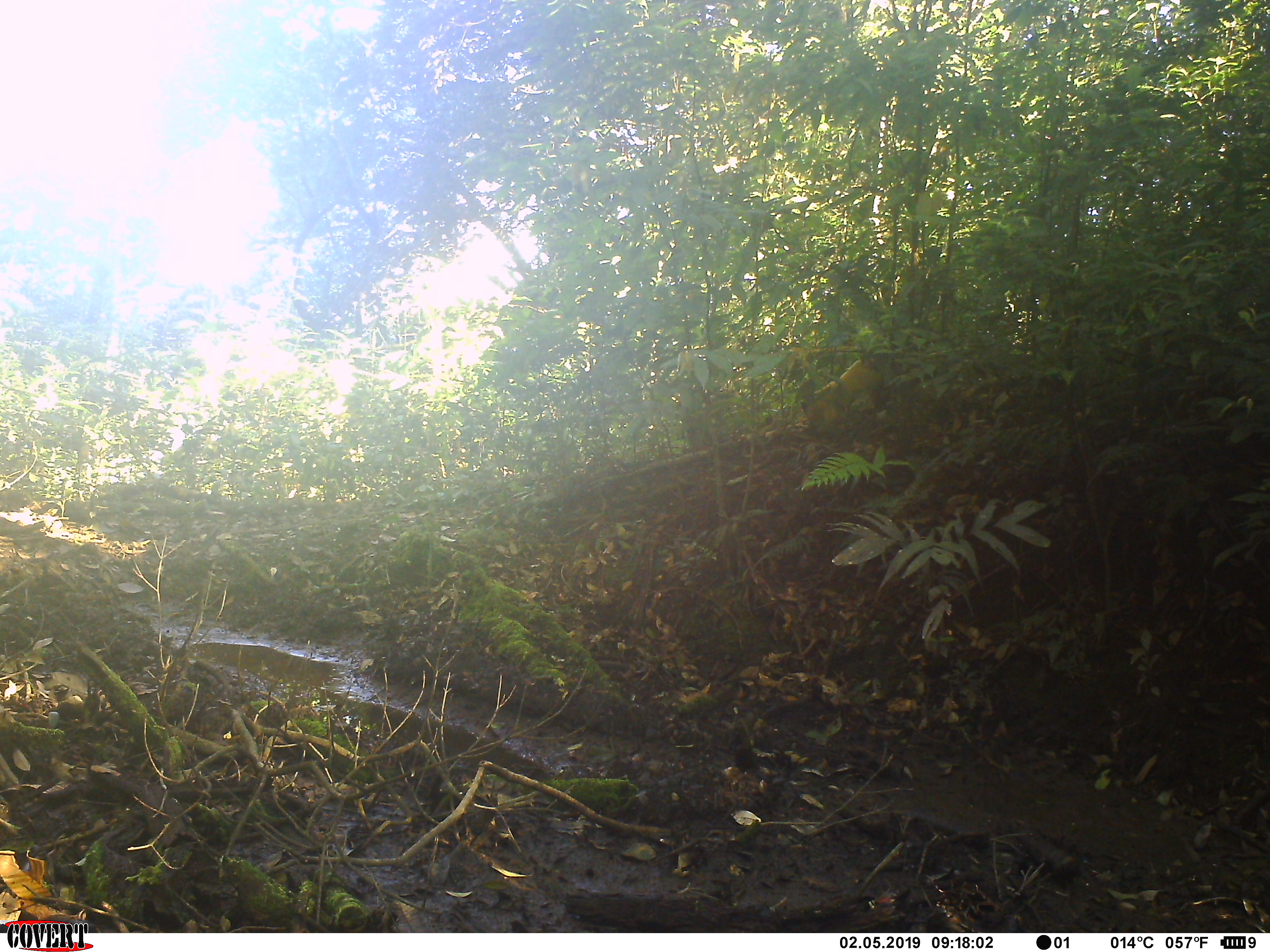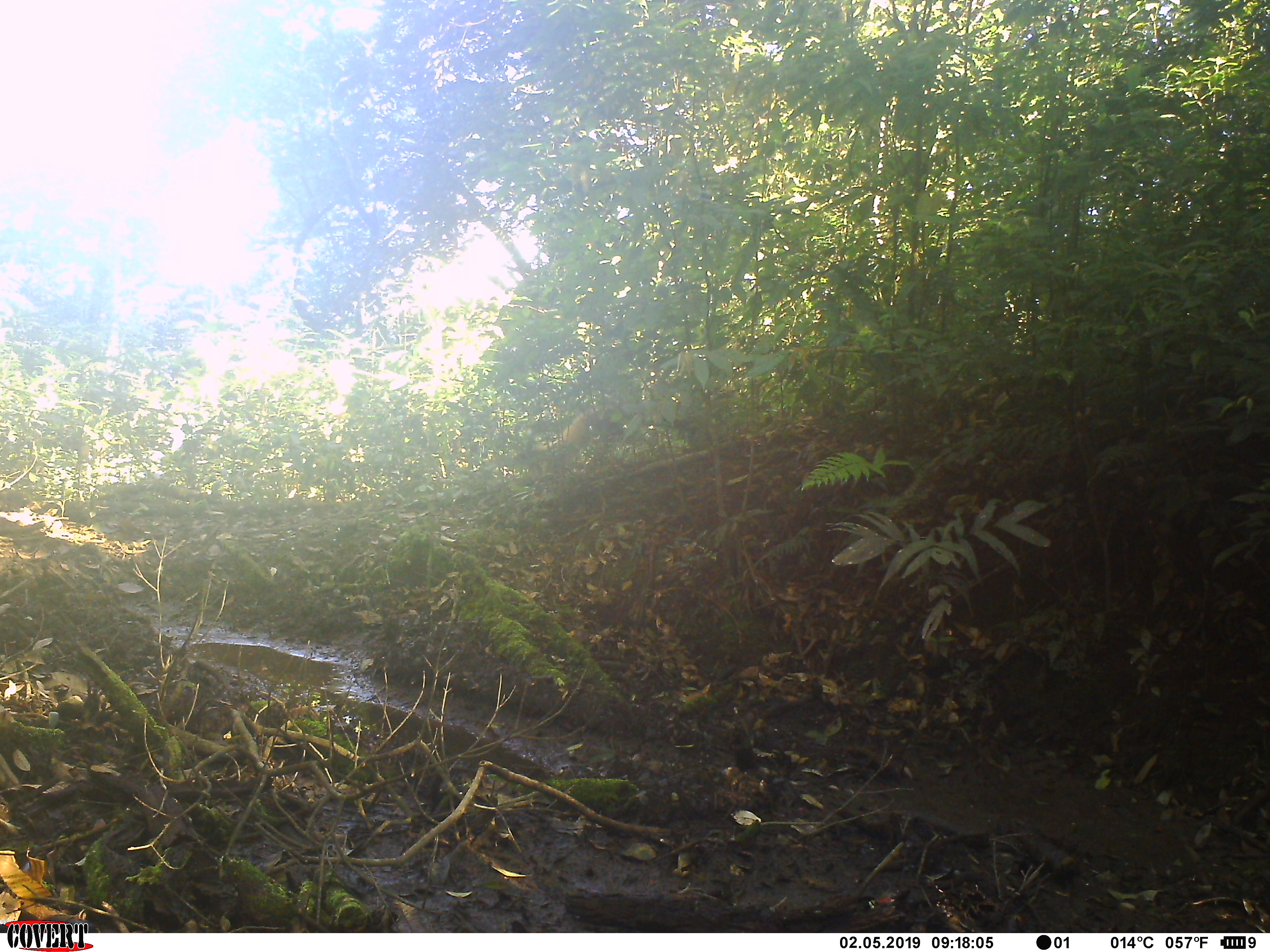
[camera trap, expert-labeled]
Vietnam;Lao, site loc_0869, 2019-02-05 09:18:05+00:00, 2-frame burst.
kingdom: Animalia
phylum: Chordata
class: Mammalia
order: Carnivora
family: Mustelidae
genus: Martes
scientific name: Martes flavigula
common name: yellow-throated marten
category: yellow throated marten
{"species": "yellow throated marten (yellow-throated marten) (Martes flavigula)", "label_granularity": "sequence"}